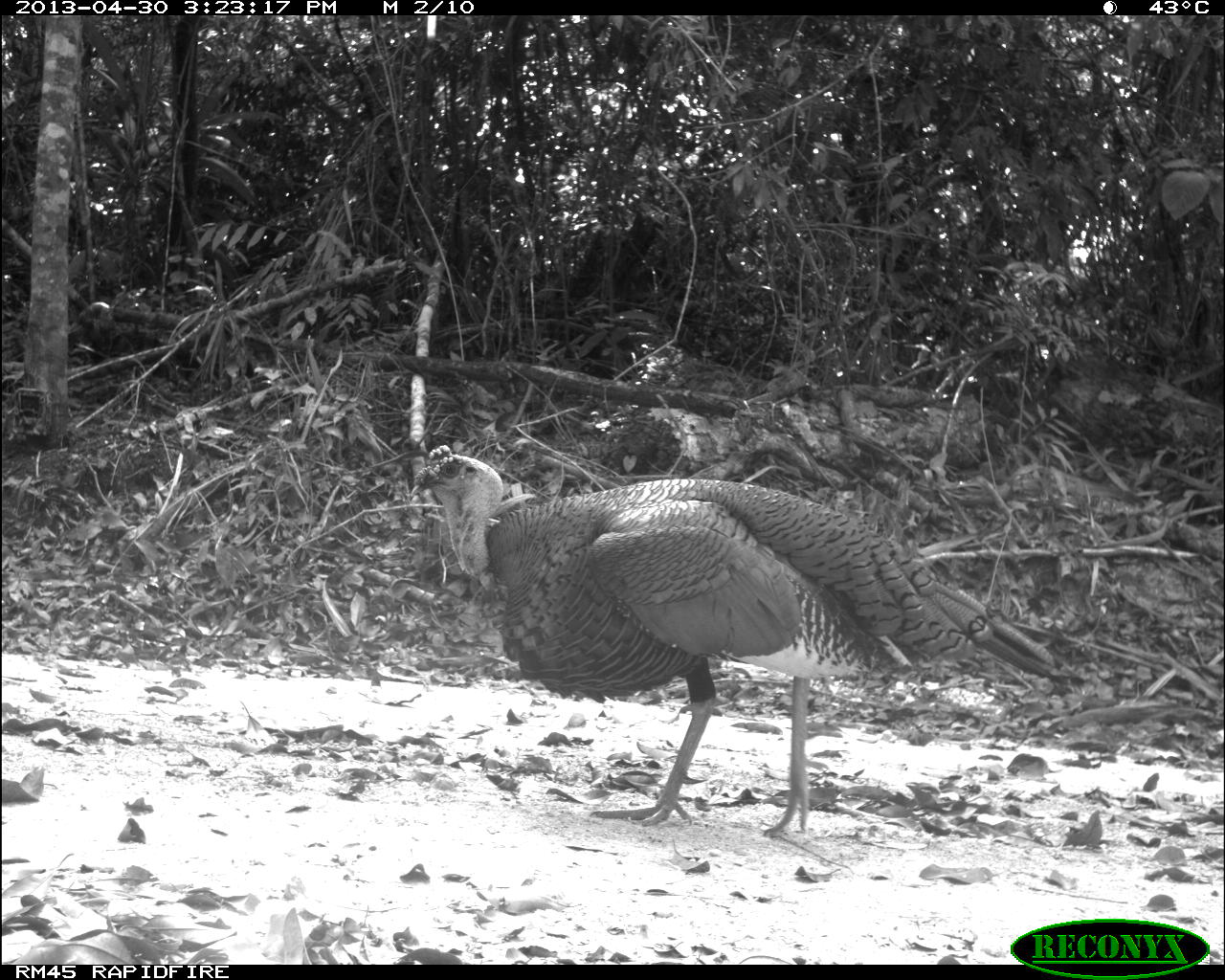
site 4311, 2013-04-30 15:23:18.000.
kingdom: Animalia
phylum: Chordata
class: Aves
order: Galliformes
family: Phasianidae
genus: Meleagris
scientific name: Meleagris ocellata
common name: ocellated turkey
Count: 1.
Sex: male.